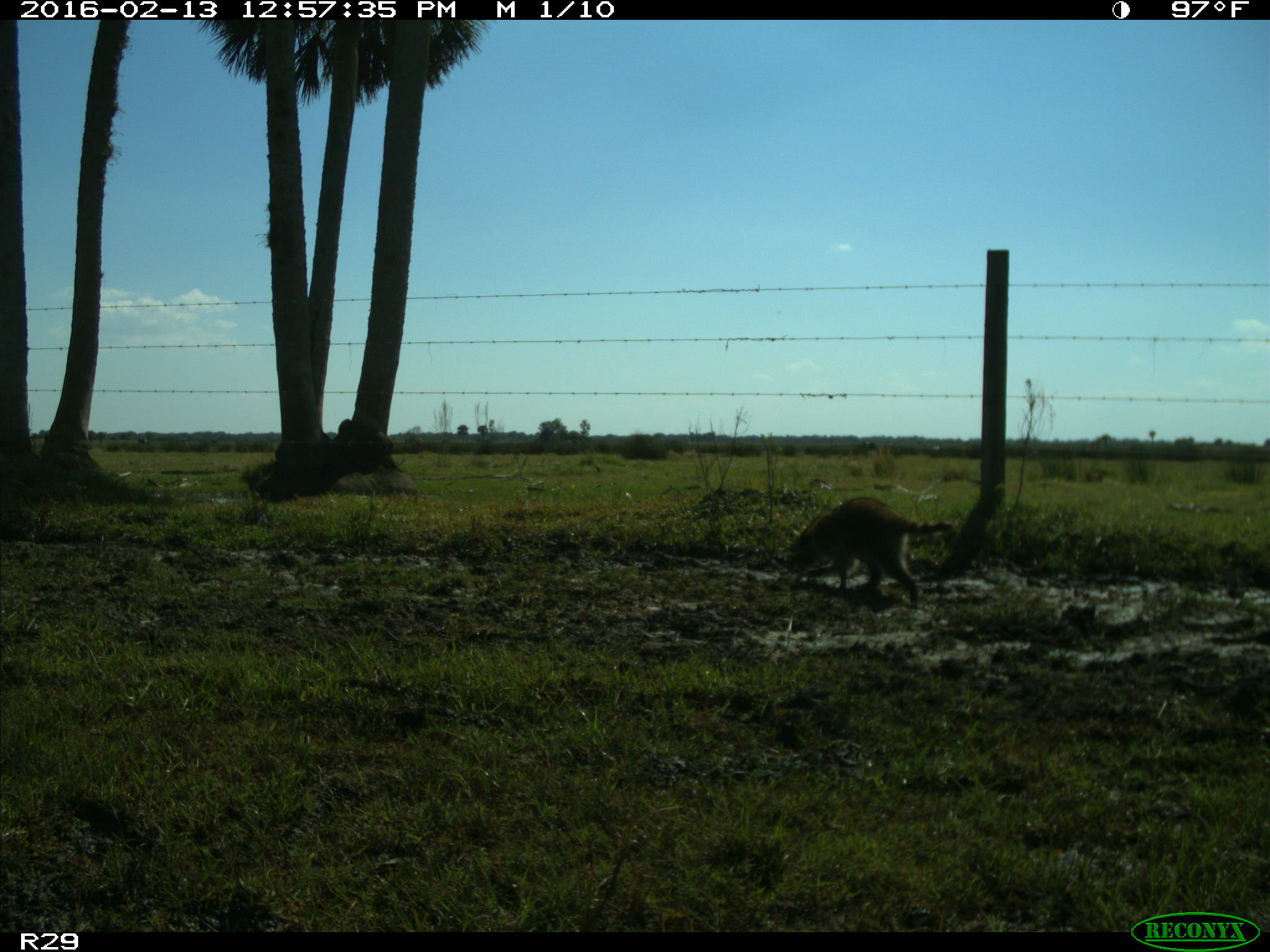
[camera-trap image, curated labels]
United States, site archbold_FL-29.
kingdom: Animalia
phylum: Chordata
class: Mammalia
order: Carnivora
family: Procyonidae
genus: Procyon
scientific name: Procyon lotor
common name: common raccoon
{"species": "Procyon lotor (common raccoon)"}